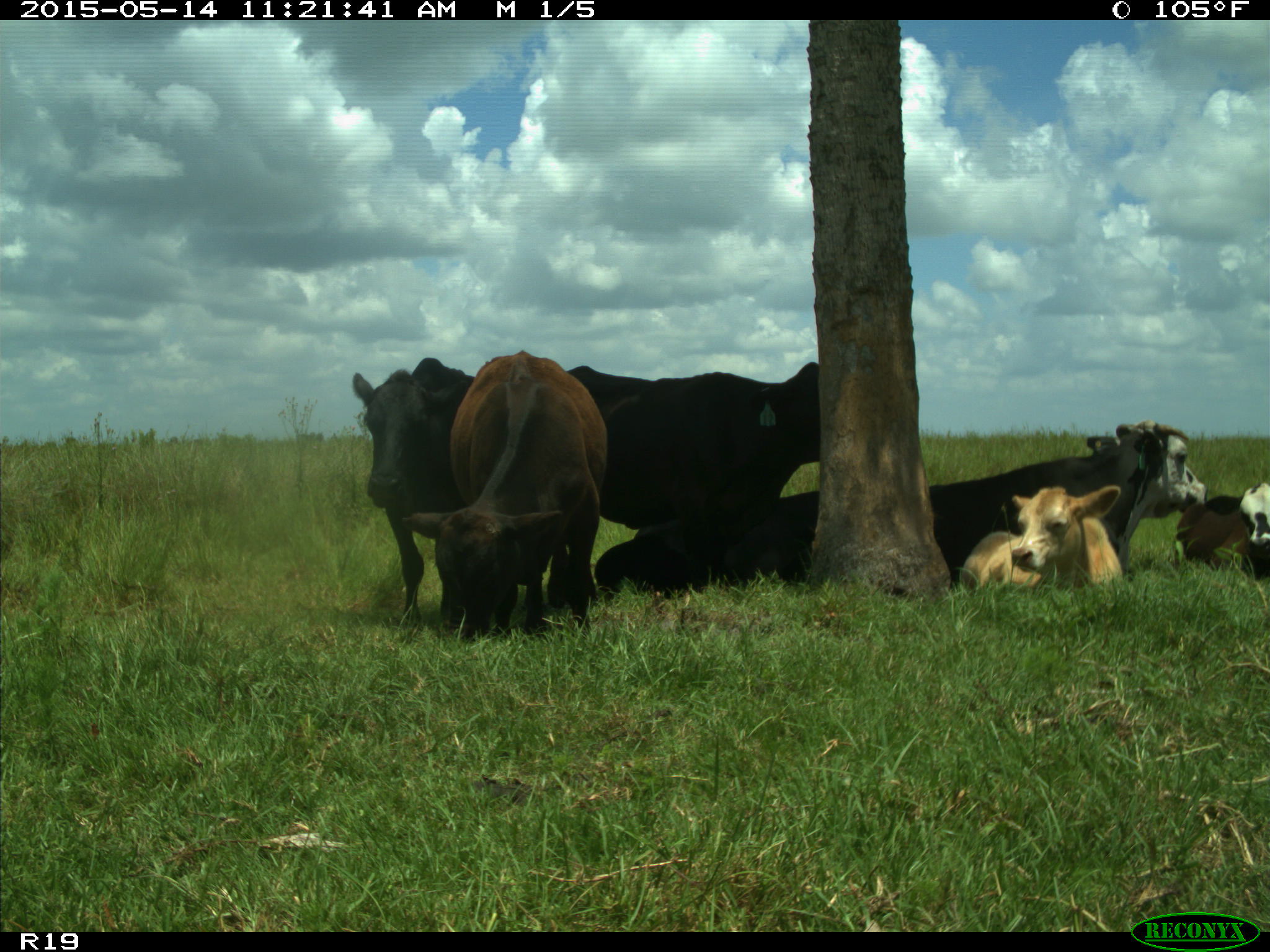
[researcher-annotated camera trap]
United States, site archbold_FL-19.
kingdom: Animalia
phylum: Chordata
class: Mammalia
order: Artiodactyla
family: Bovidae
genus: Bos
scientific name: Bos taurus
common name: domestic cow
Bos taurus (domestic cow).